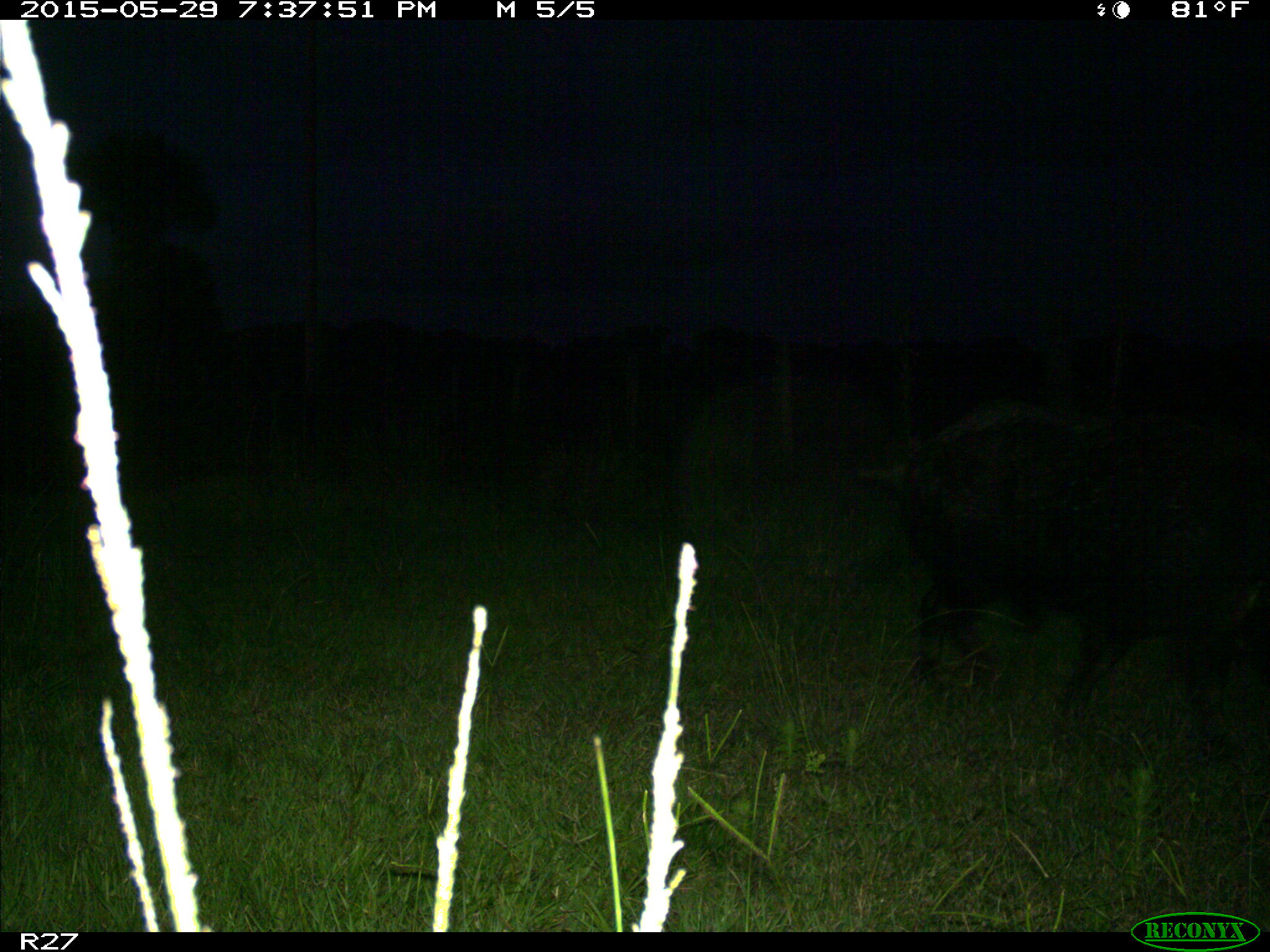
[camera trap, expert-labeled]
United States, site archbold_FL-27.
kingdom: Animalia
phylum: Chordata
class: Mammalia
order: Artiodactyla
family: Suidae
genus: Sus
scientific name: Sus scrofa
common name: wild boar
Sus scrofa (wild boar).